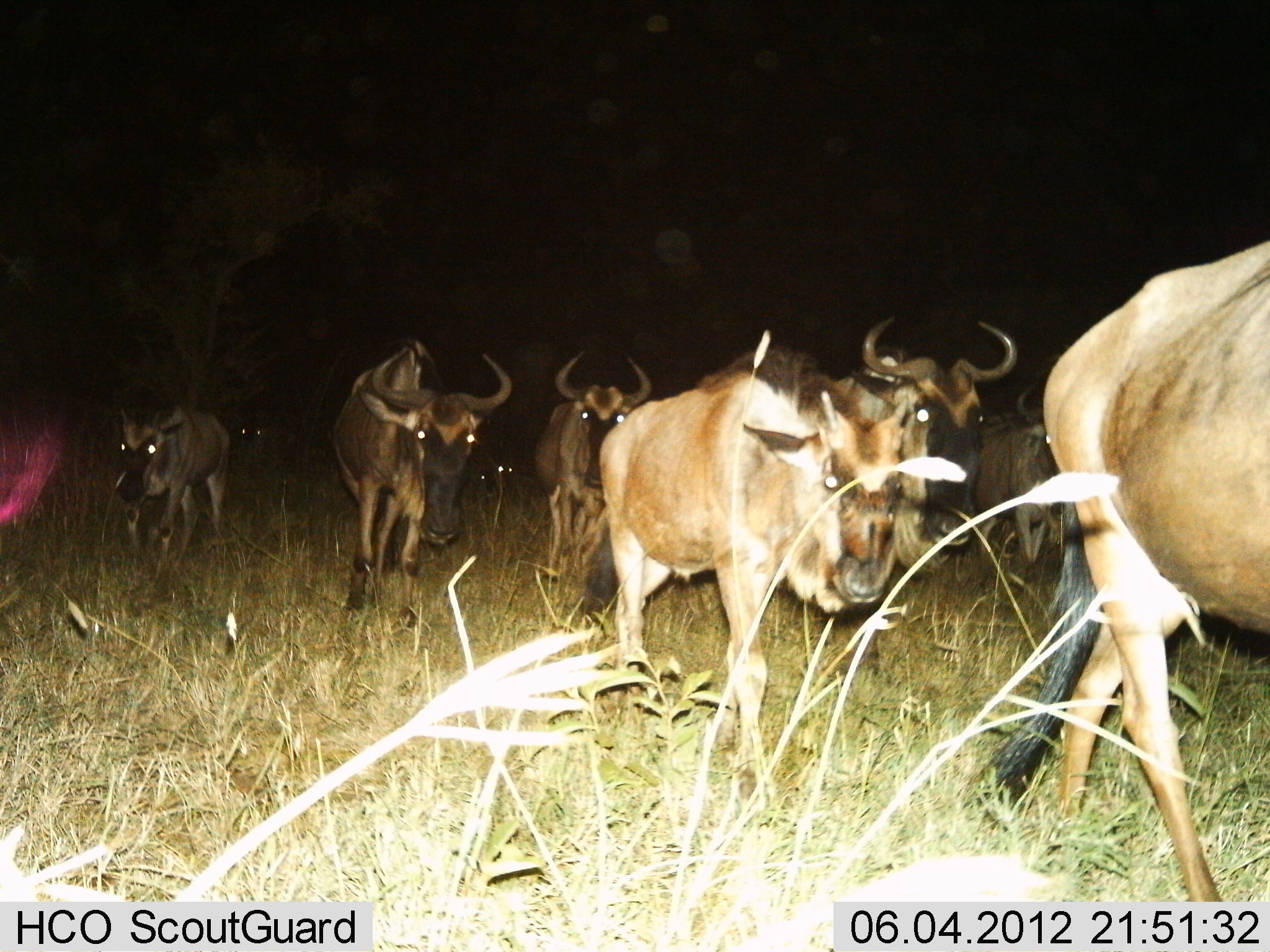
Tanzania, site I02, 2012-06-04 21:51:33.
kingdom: Animalia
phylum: Chordata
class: Mammalia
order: Artiodactyla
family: Bovidae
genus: Connochaetes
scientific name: Connochaetes taurinus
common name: blue wildebeest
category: wildebeest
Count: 9.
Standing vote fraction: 18%.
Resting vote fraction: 0%.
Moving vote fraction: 91%.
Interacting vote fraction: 0%.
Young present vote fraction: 9%.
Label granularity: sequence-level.